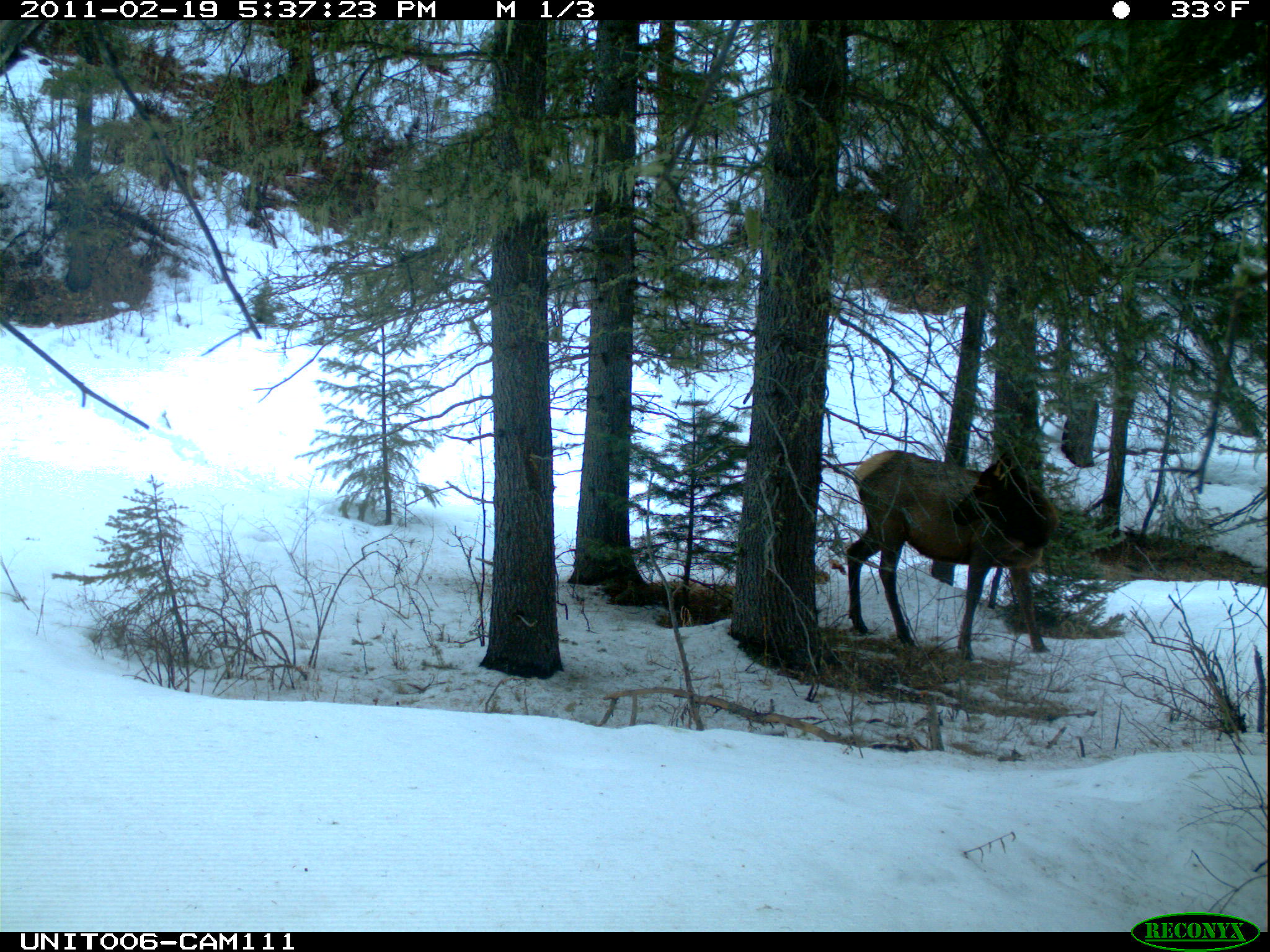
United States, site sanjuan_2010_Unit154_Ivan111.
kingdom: Animalia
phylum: Chordata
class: Mammalia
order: Artiodactyla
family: Cervidae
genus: Cervus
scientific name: Cervus elaphus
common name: red deer